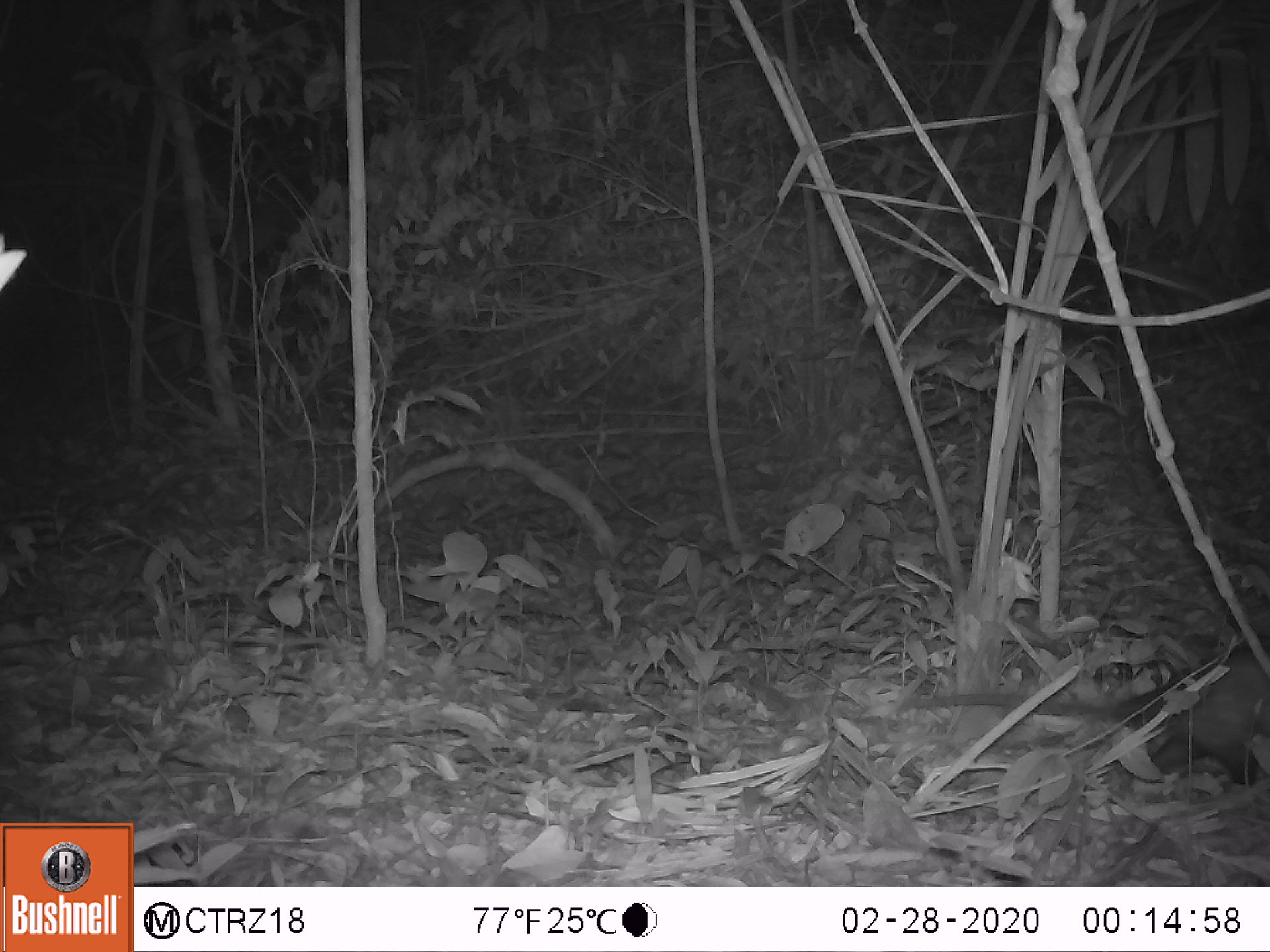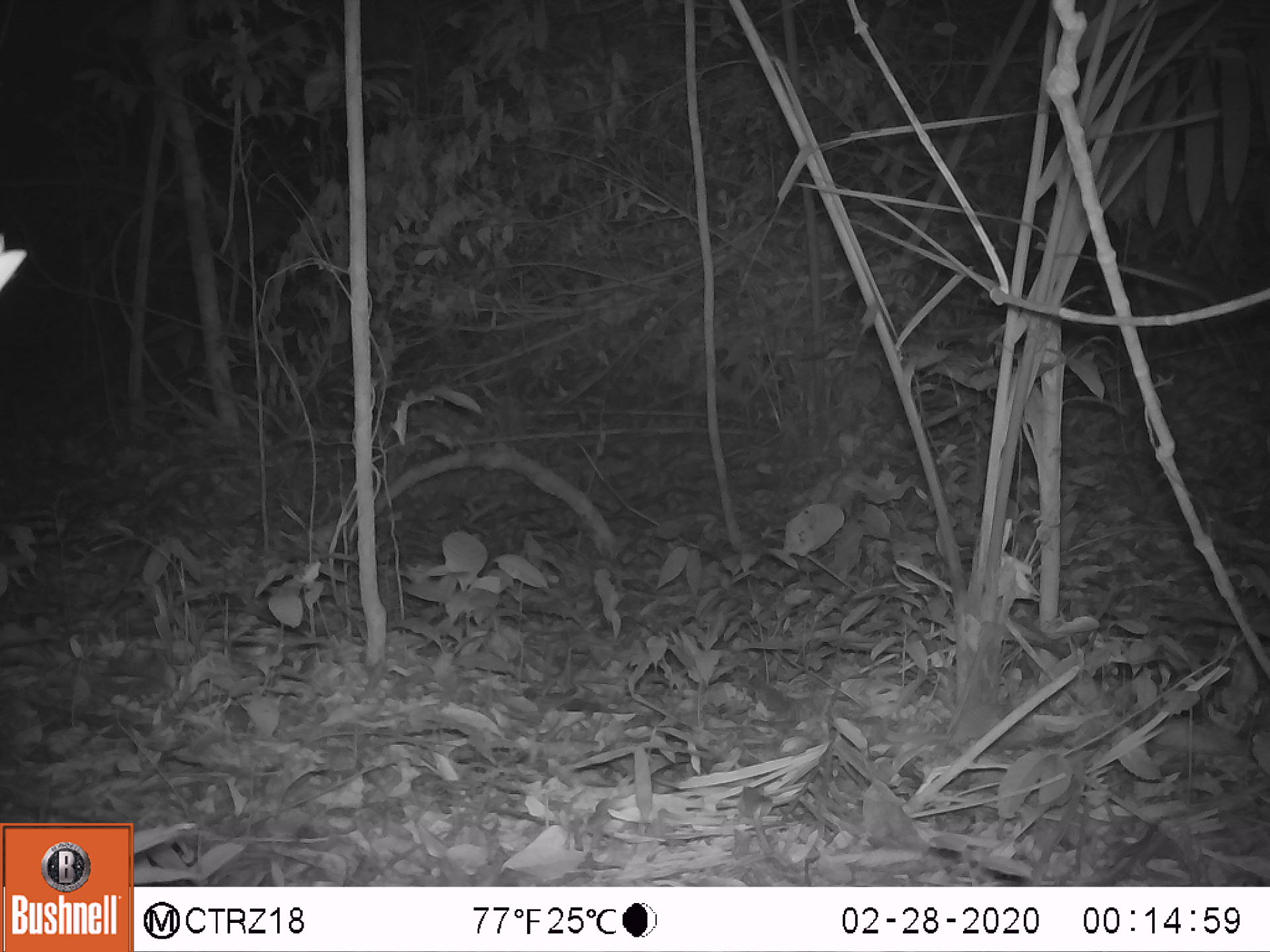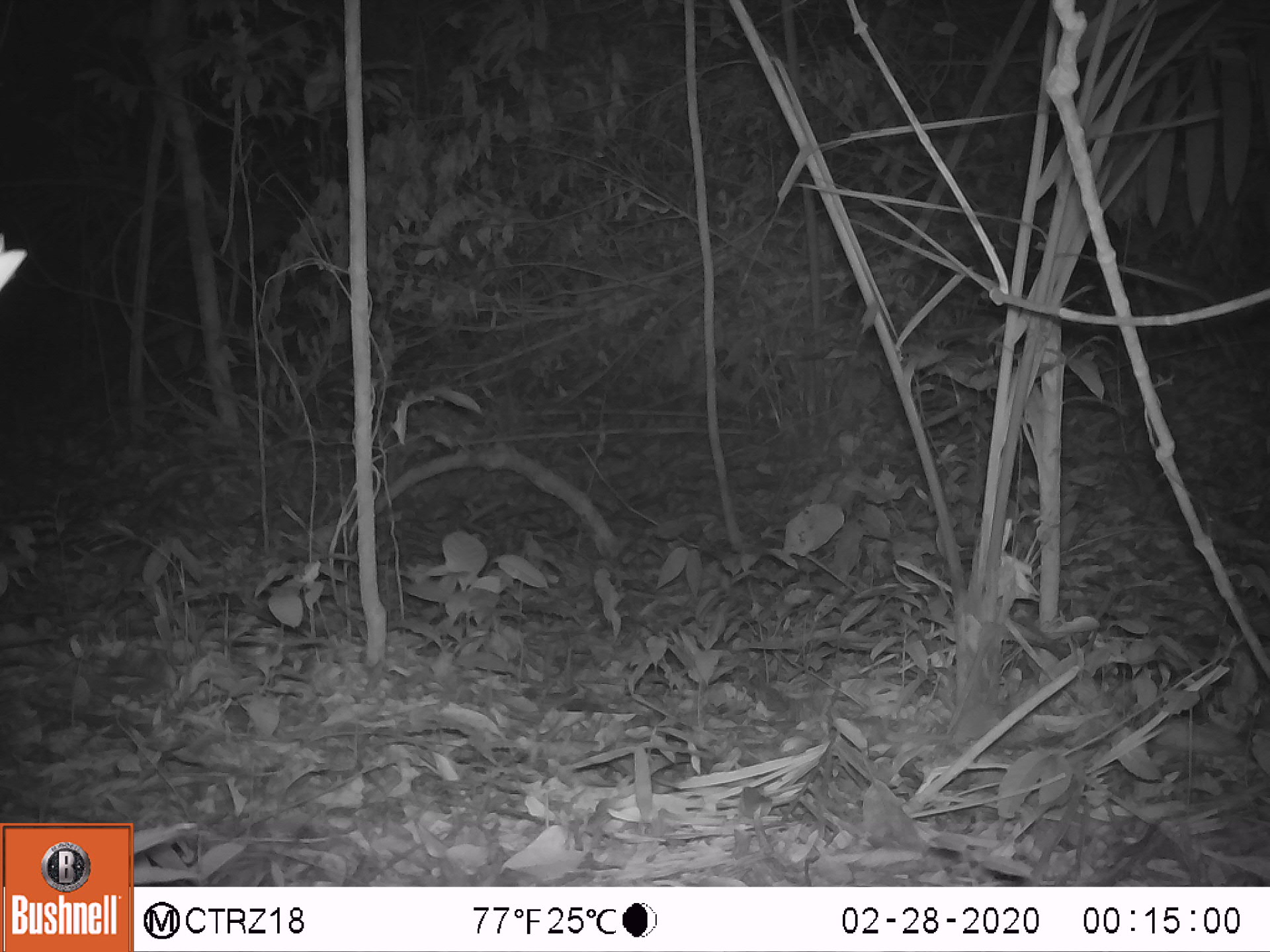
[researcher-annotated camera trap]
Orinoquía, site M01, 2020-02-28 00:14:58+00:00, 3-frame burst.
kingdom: Animalia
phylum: Chordata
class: Mammalia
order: Didelphimorphia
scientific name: Didelphimorphia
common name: possum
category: unknown possum